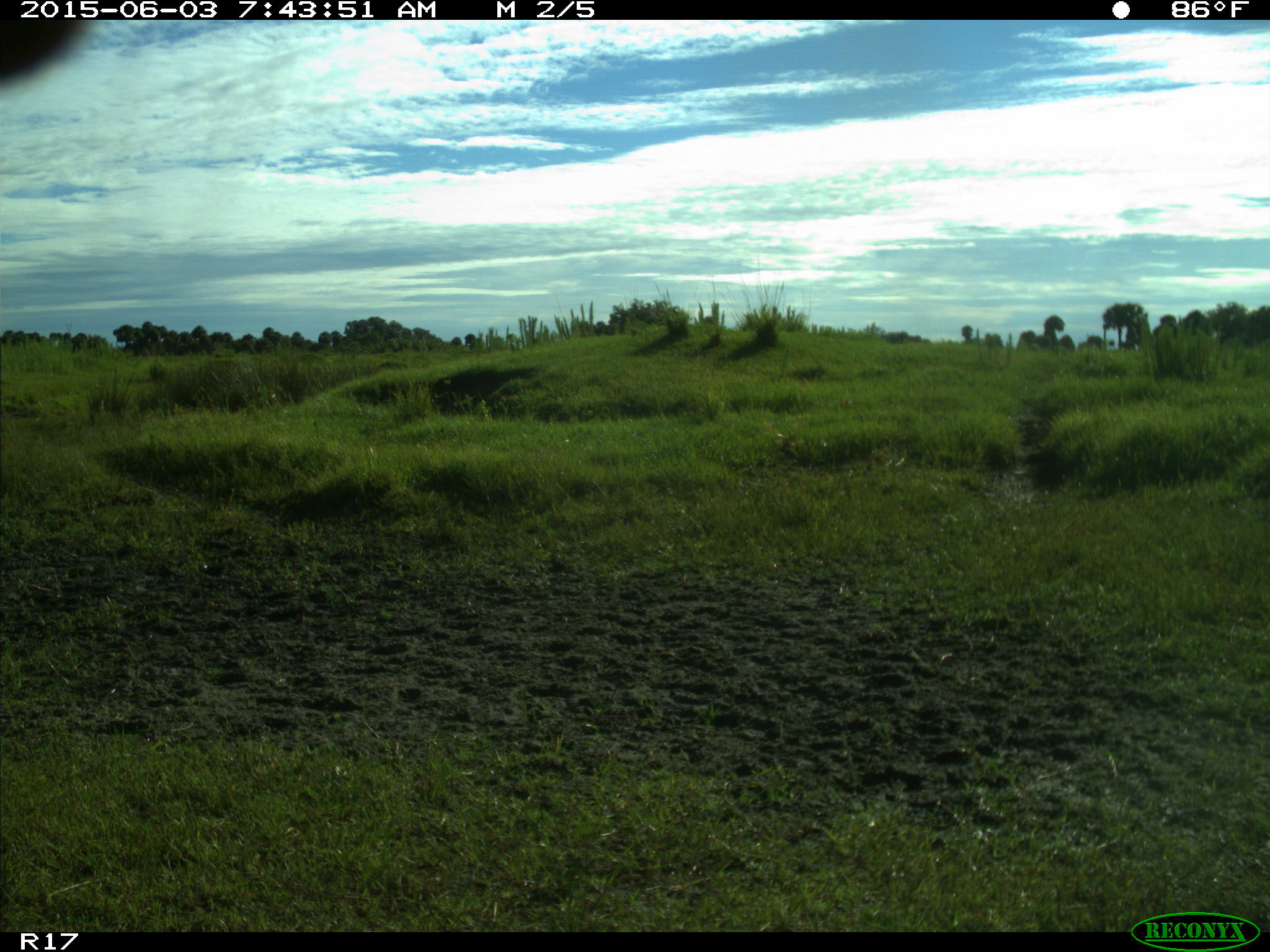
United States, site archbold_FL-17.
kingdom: Animalia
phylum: Chordata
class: Mammalia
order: Artiodactyla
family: Bovidae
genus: Bos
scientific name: Bos taurus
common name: domestic cow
Bos taurus (domestic cow).